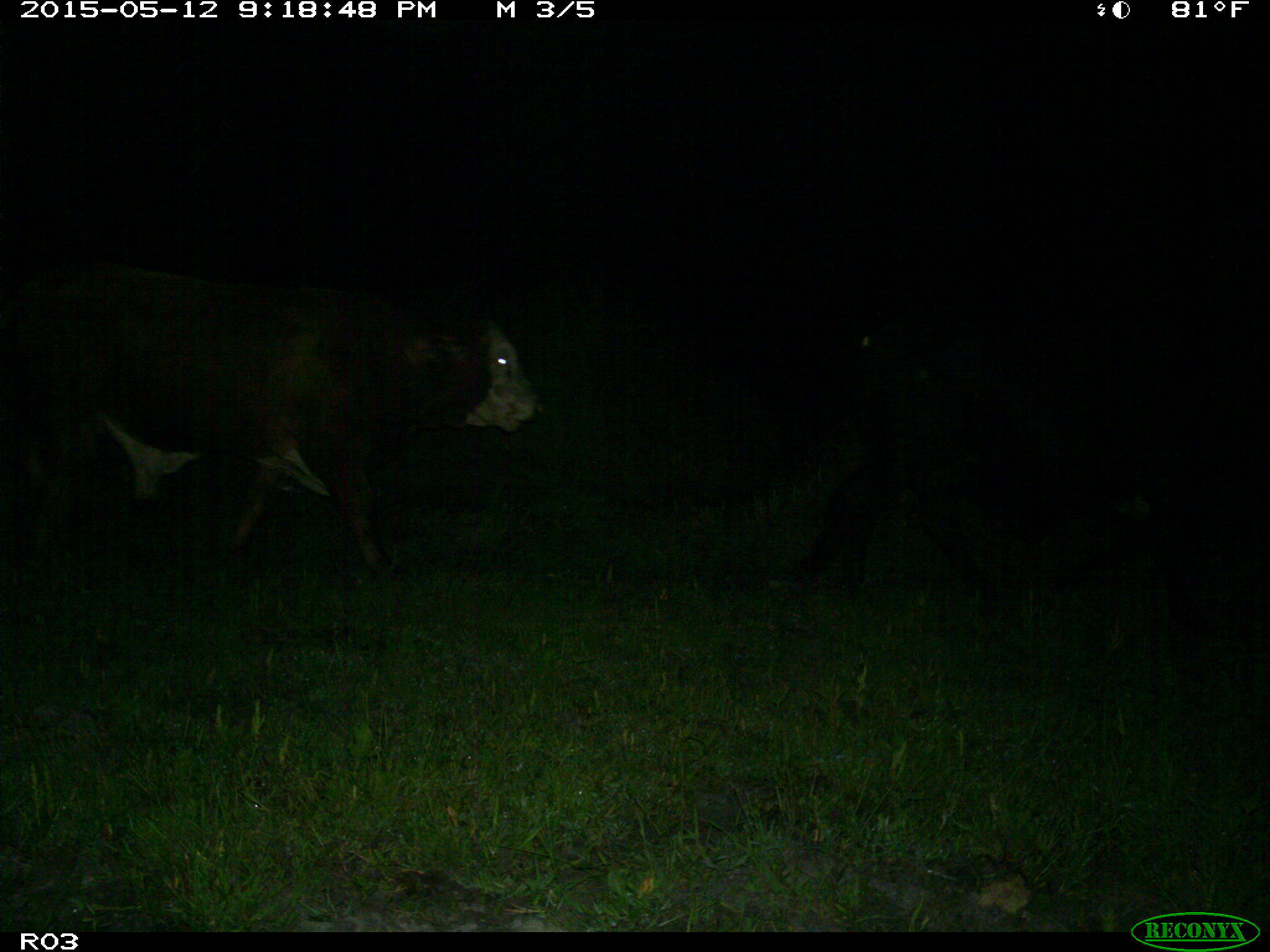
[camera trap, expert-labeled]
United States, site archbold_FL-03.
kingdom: Animalia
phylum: Chordata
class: Mammalia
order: Artiodactyla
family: Bovidae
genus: Bos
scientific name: Bos taurus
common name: domestic cow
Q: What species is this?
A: Bos taurus (domestic cow).